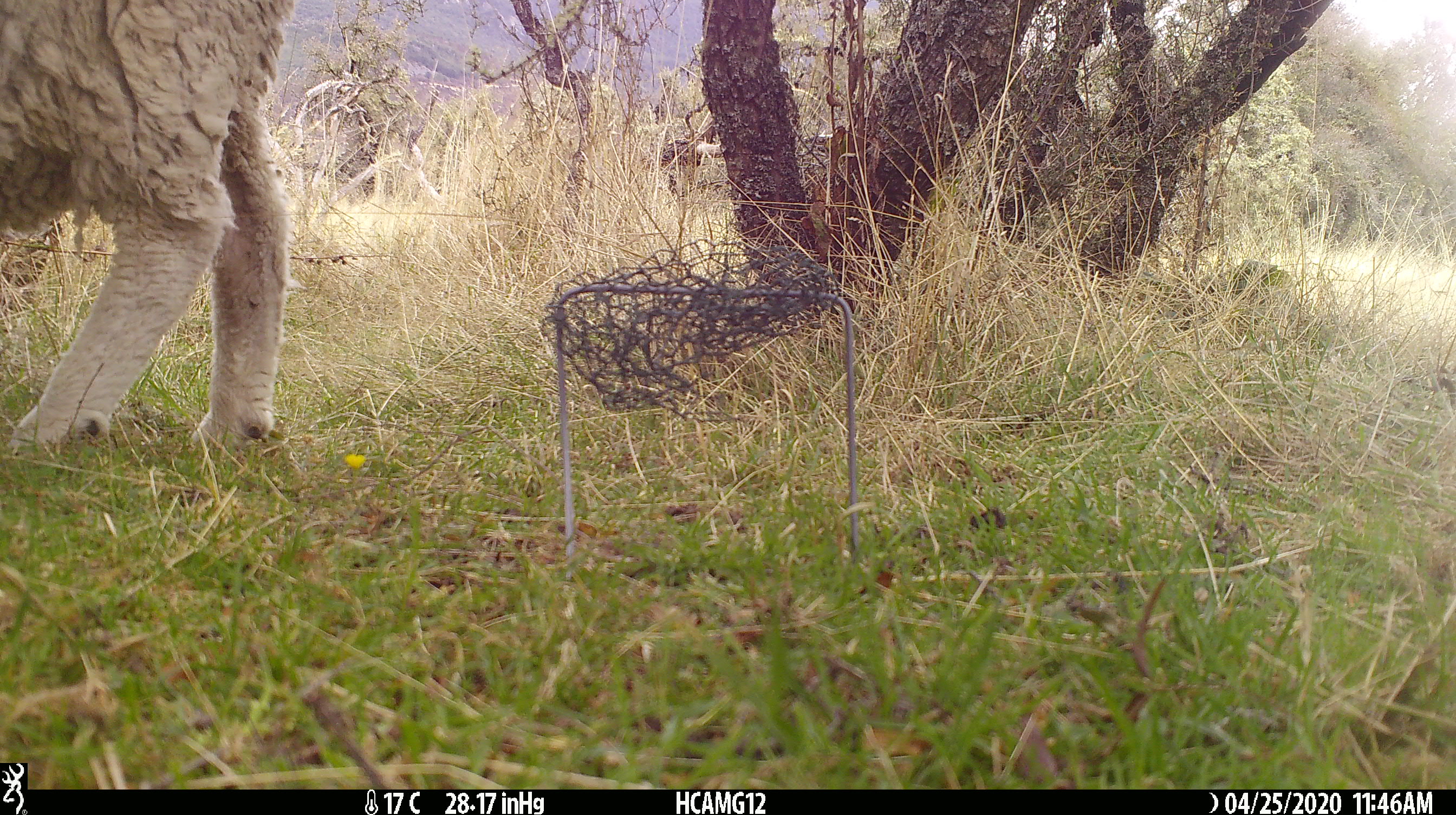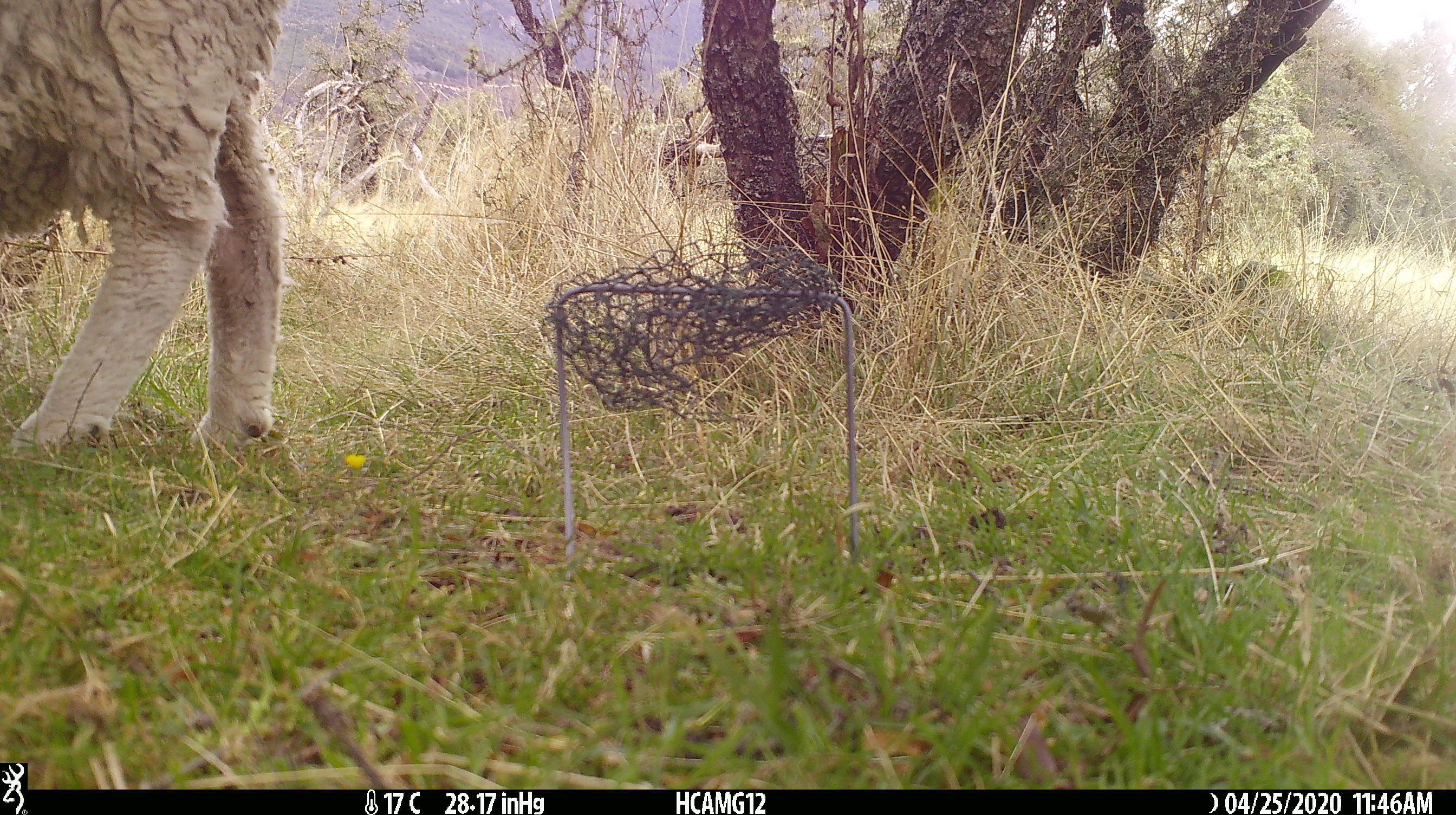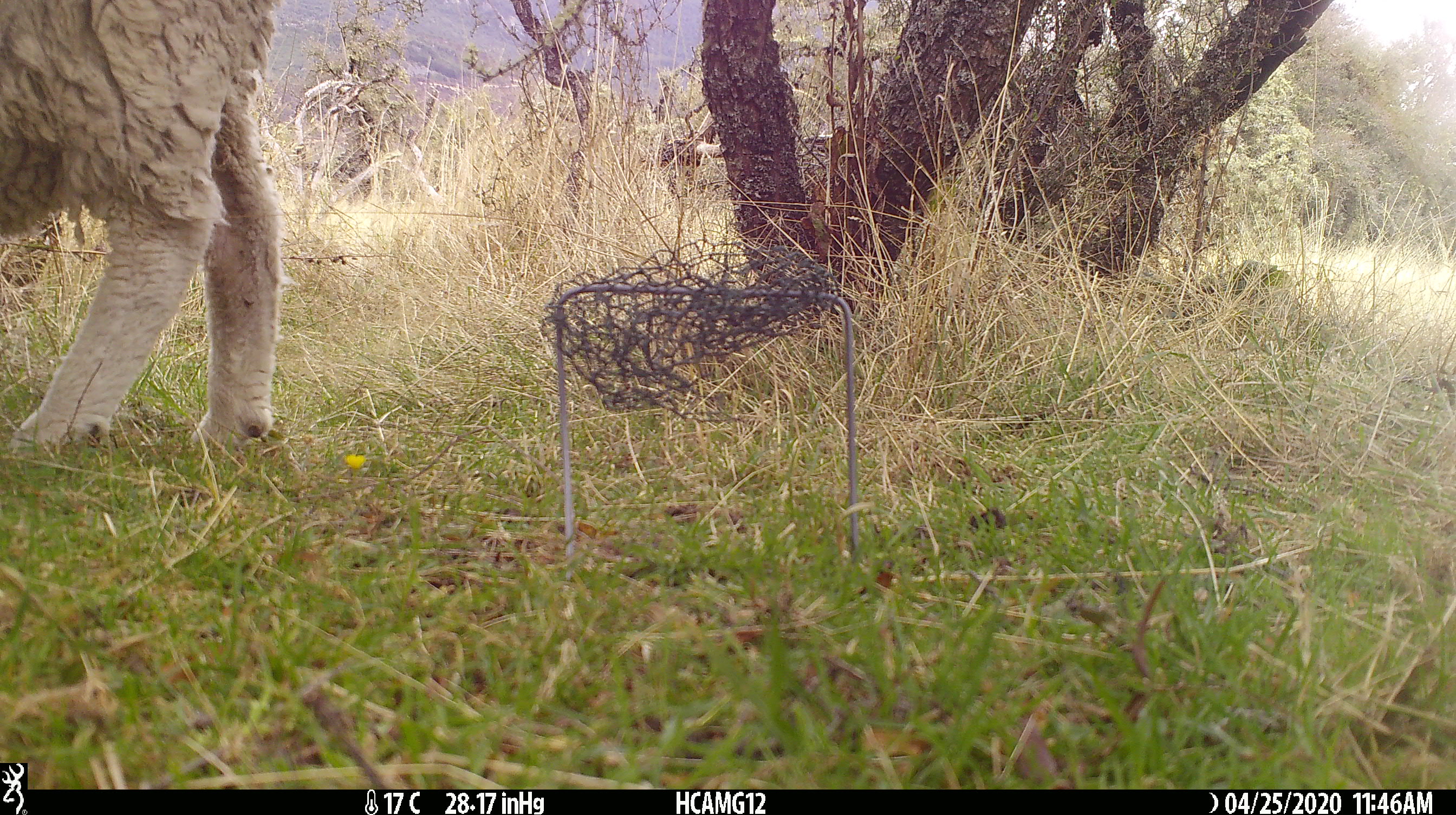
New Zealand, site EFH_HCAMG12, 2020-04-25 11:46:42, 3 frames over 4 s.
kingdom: Animalia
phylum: Chordata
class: Mammalia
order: Artiodactyla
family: Bovidae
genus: Ovis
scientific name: Ovis aries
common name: domestic sheep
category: sheep